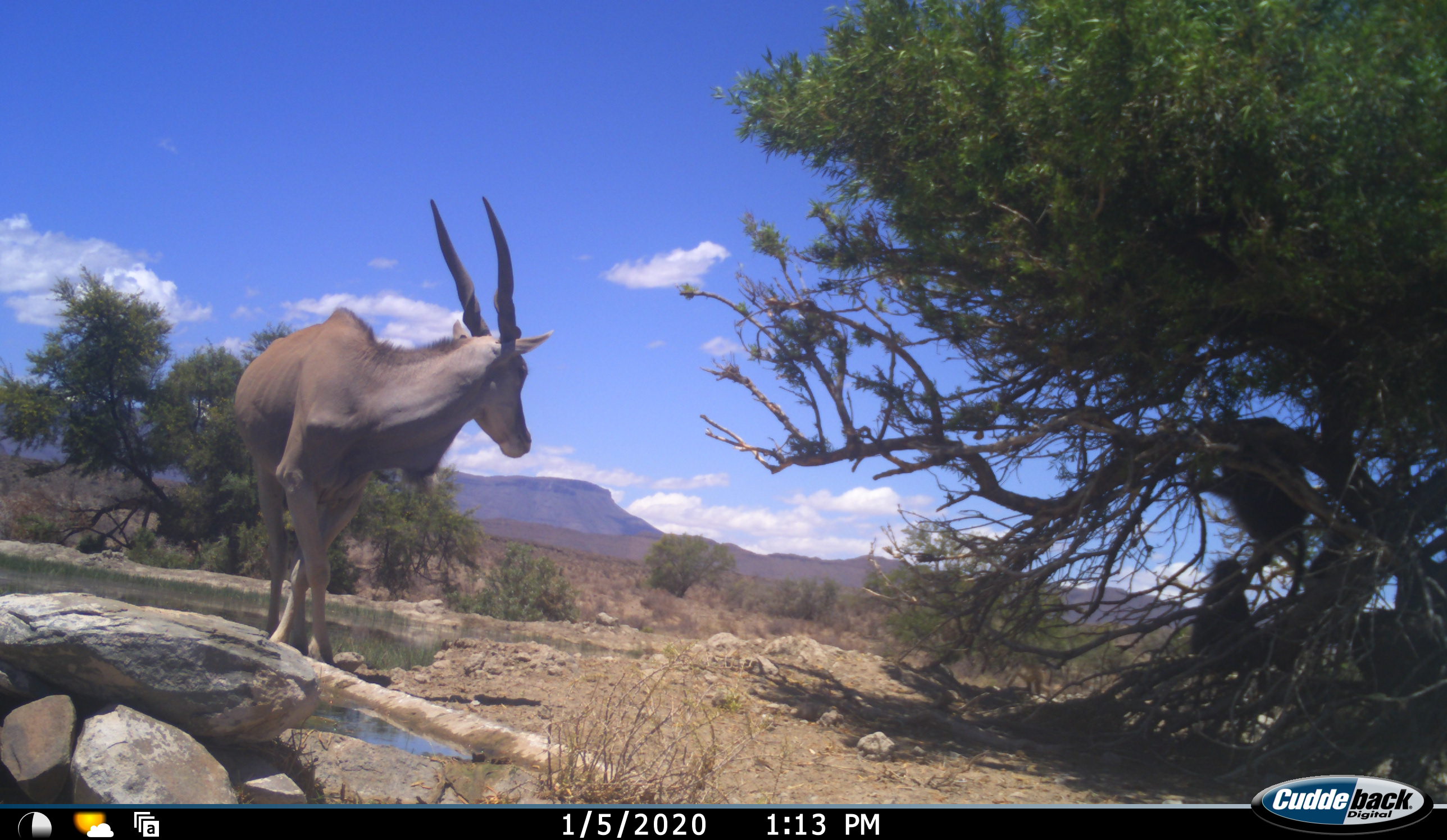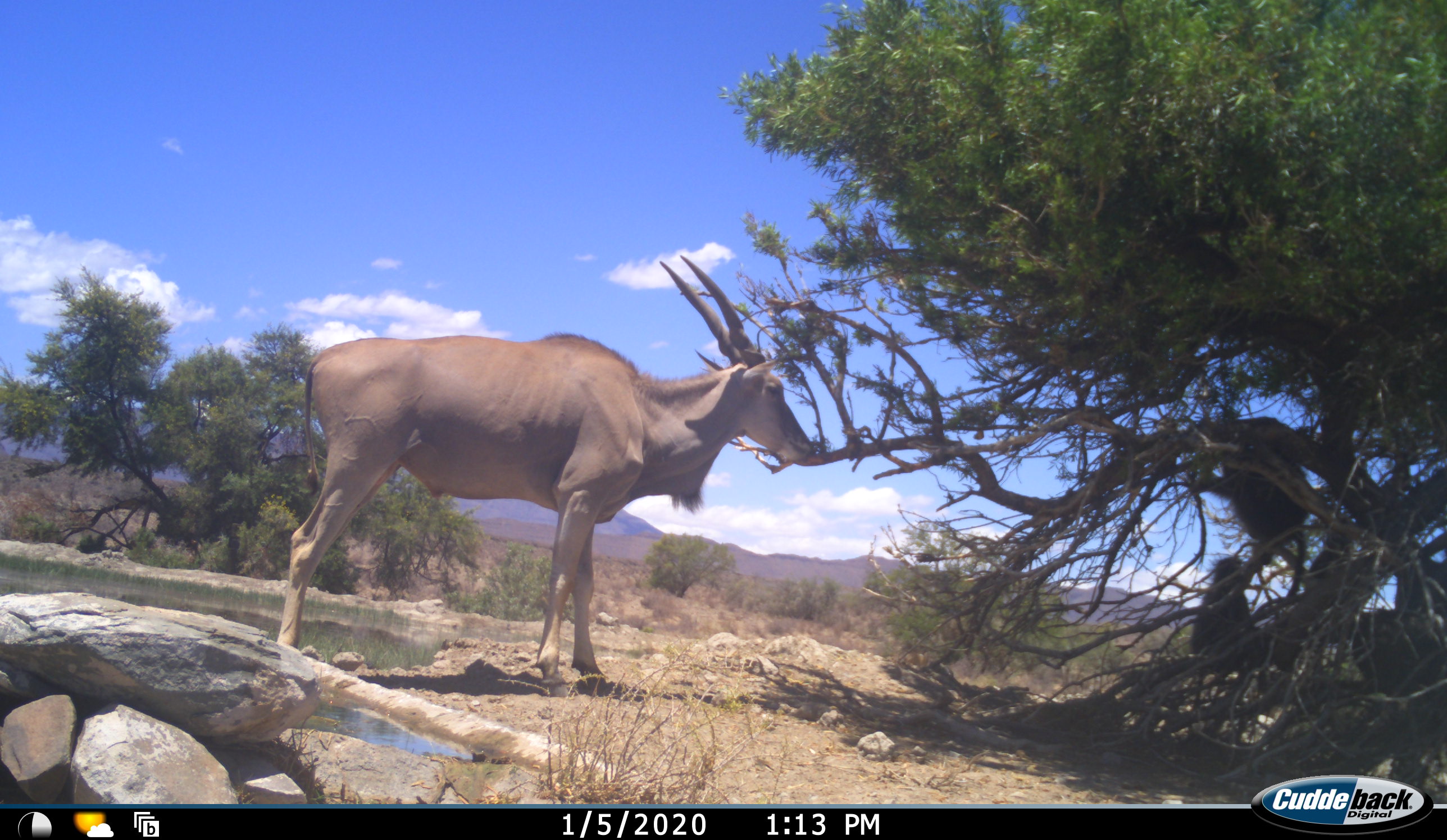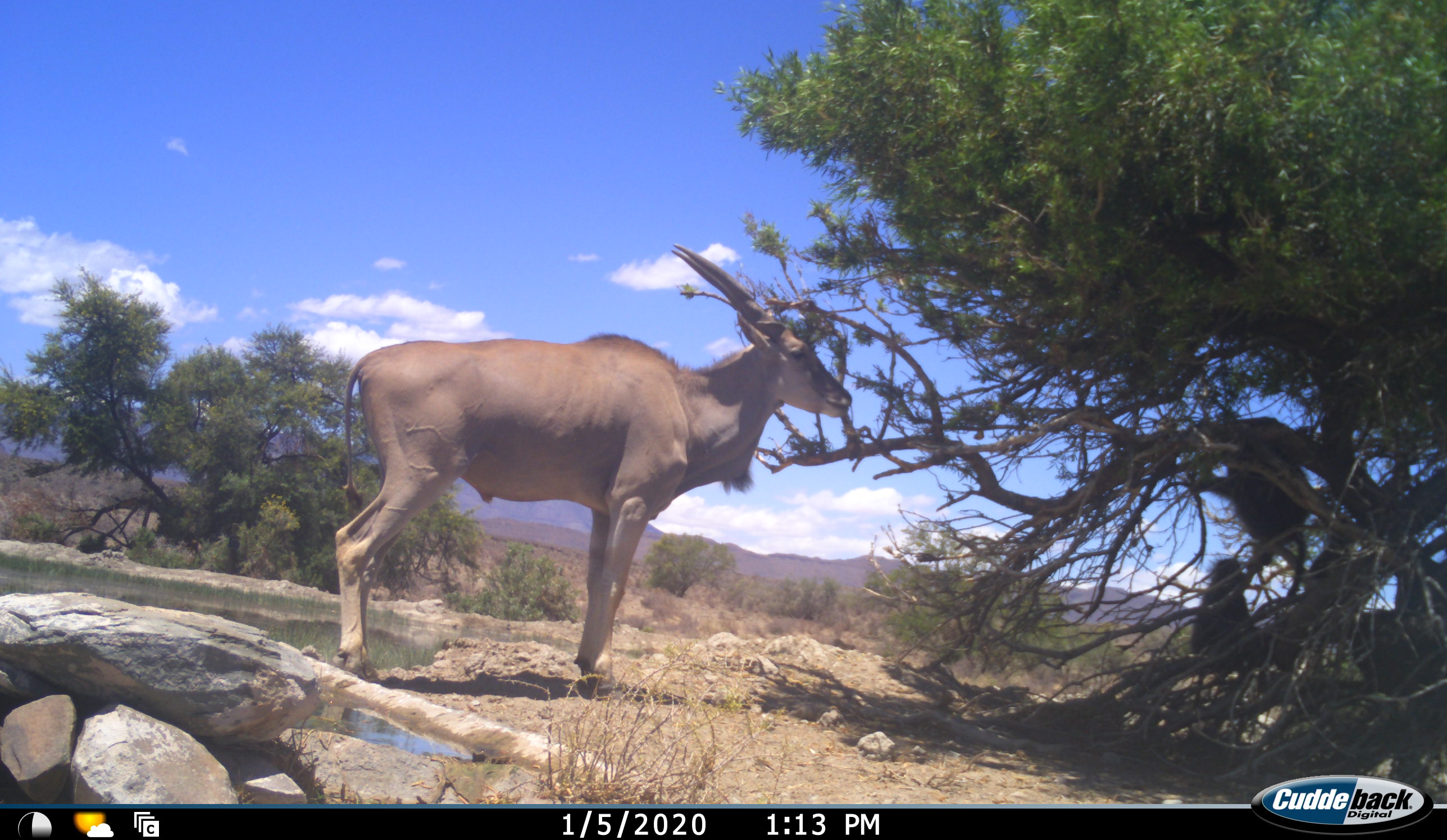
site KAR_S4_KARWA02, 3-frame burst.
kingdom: Animalia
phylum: Chordata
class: Mammalia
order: Primates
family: Cercopithecidae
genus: Papio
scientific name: Papio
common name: baboon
Baboon (Papio), count 2. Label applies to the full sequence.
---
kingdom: Animalia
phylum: Chordata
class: Mammalia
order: Artiodactyla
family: Bovidae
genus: Tragelaphus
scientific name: Tragelaphus oryx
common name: eland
Eland (Tragelaphus oryx), count 1. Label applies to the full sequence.